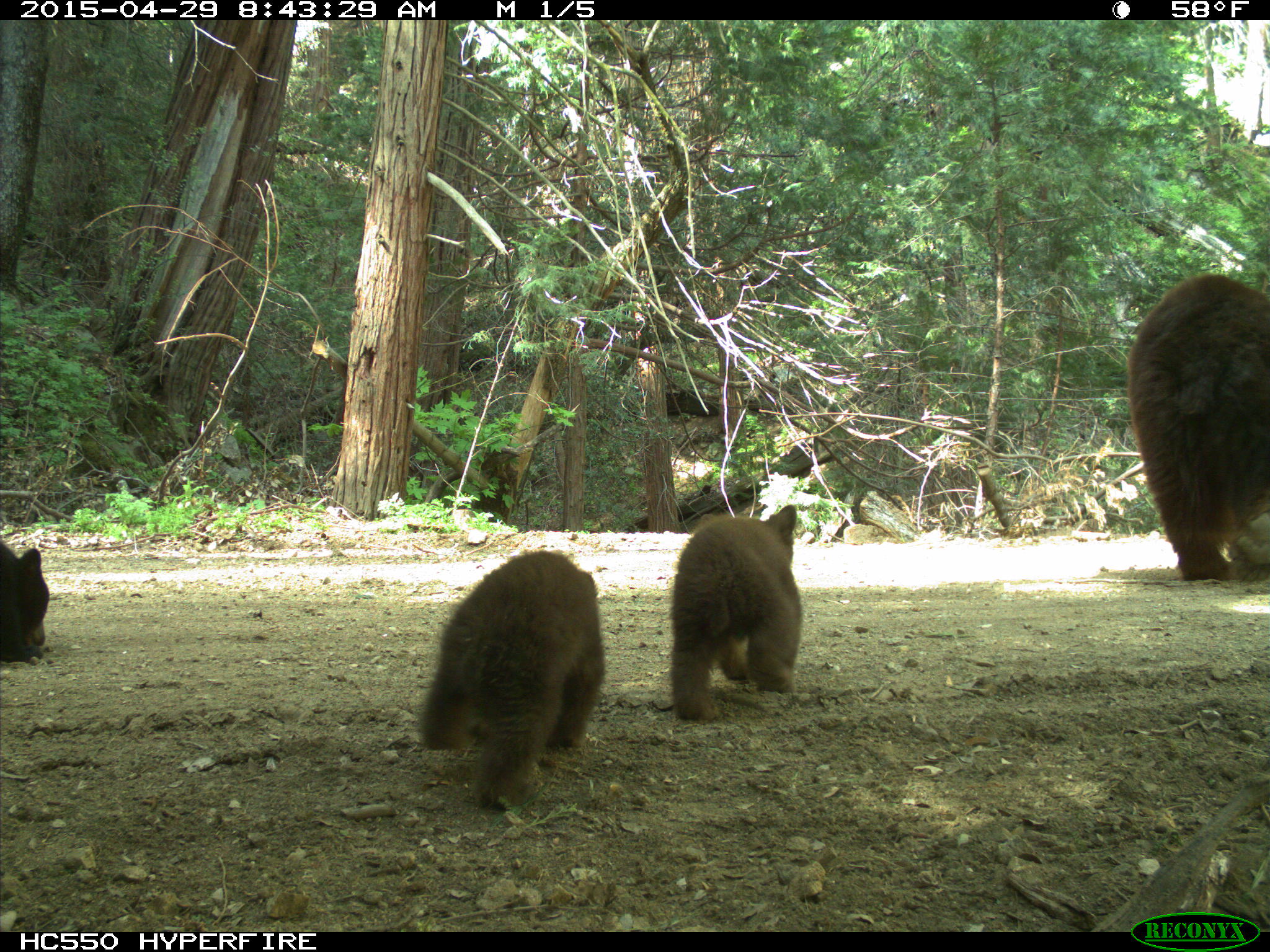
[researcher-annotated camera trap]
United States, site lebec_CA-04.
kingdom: Animalia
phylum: Chordata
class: Mammalia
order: Carnivora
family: Ursidae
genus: Ursus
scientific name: Ursus americanus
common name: american black bear